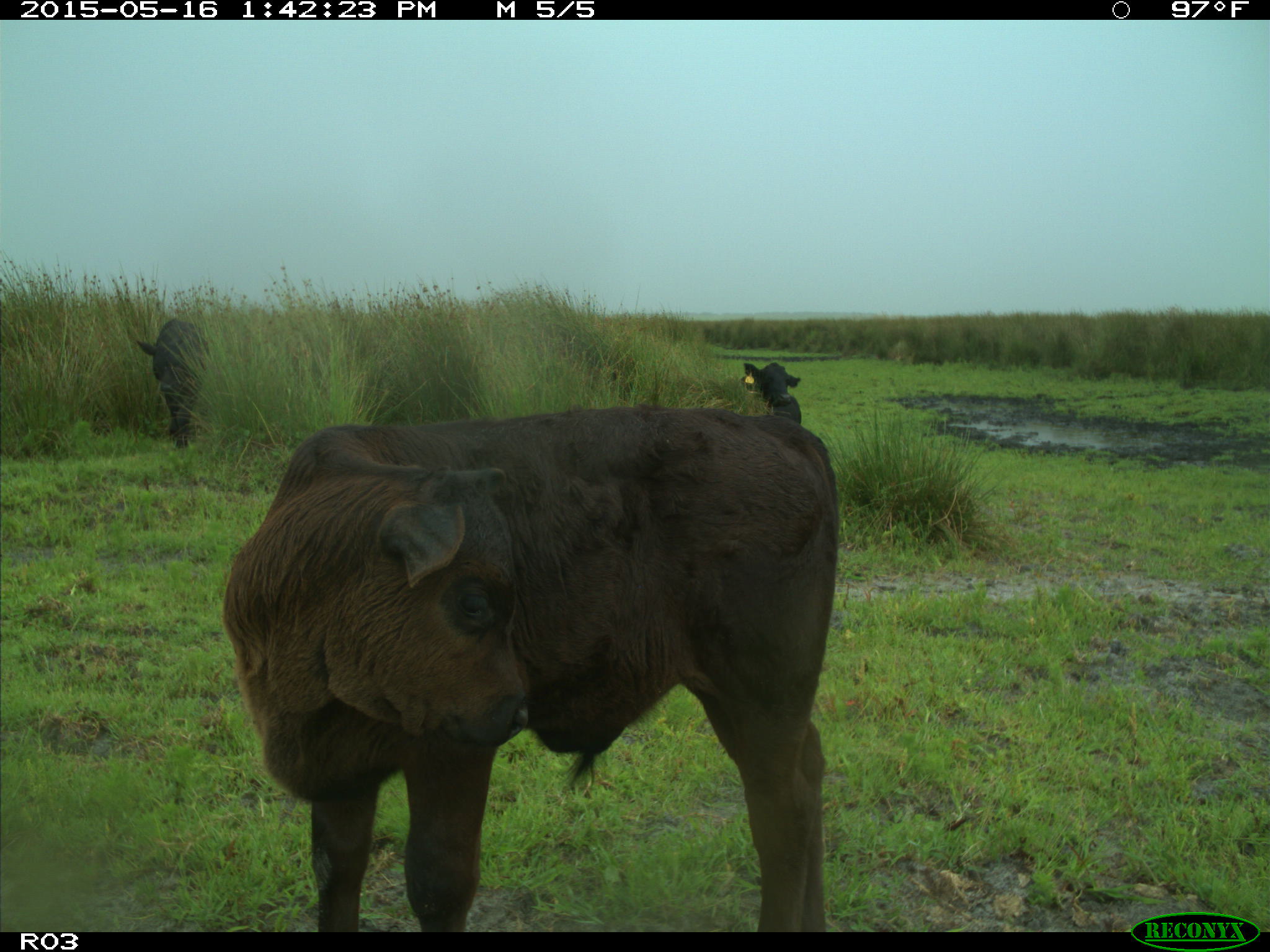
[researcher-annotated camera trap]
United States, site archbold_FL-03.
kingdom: Animalia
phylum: Chordata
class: Mammalia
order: Artiodactyla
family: Bovidae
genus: Bos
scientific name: Bos taurus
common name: domestic cow